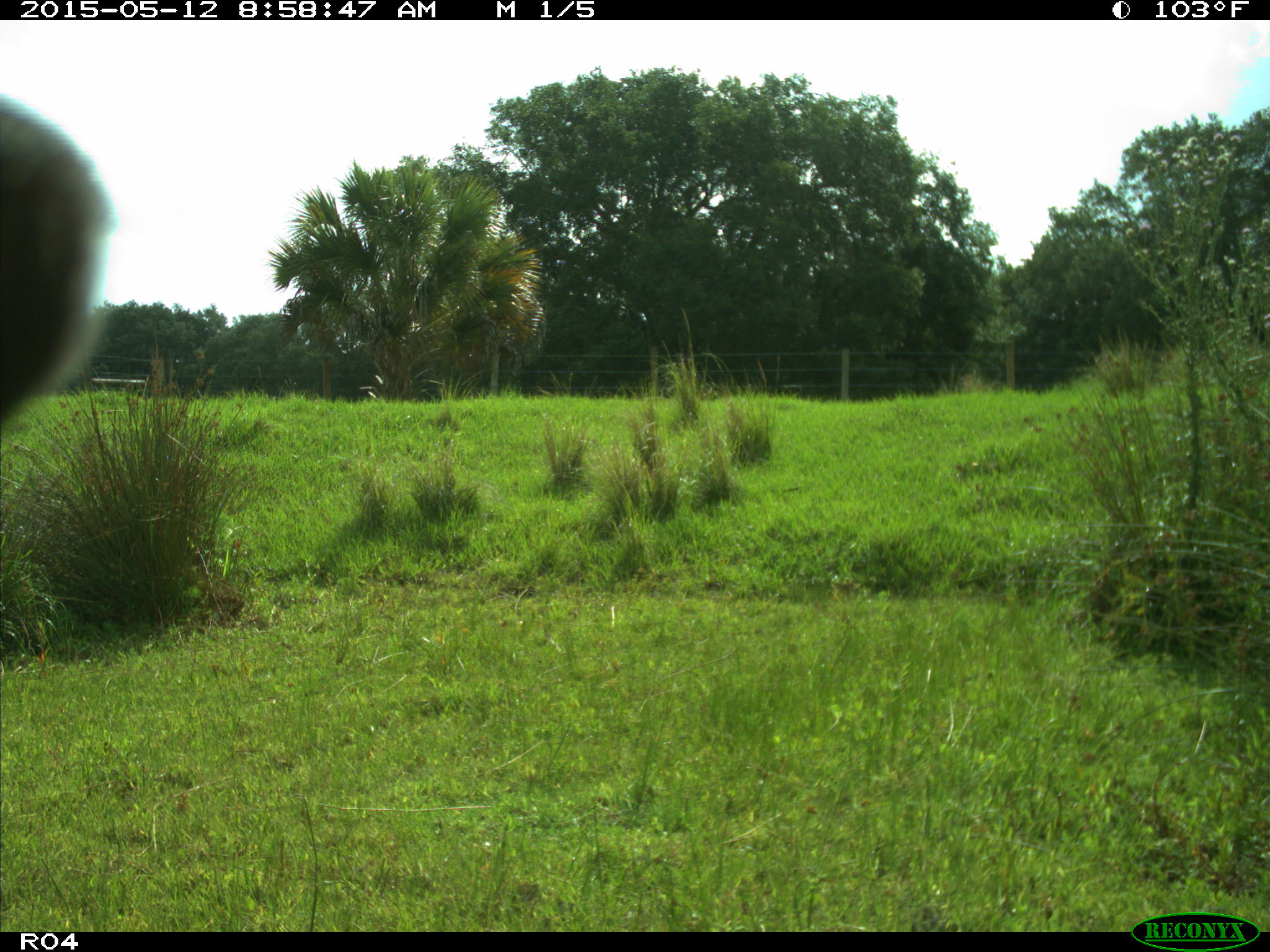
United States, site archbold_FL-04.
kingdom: Animalia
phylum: Chordata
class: Mammalia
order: Artiodactyla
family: Bovidae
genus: Bos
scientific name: Bos taurus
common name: domestic cow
Bos taurus (domestic cow).